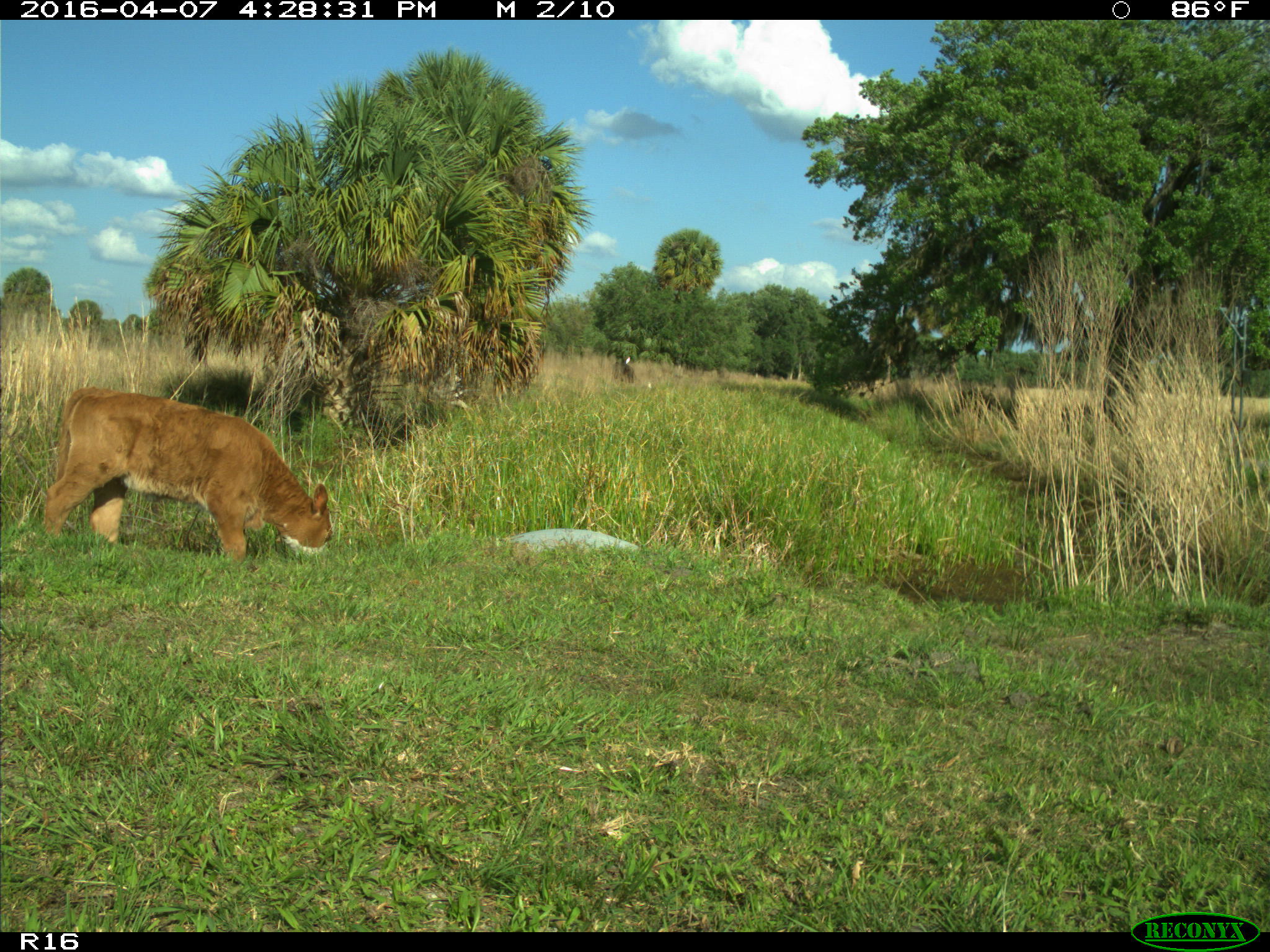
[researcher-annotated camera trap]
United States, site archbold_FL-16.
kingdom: Animalia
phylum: Chordata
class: Mammalia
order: Artiodactyla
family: Bovidae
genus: Bos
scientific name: Bos taurus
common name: domestic cow